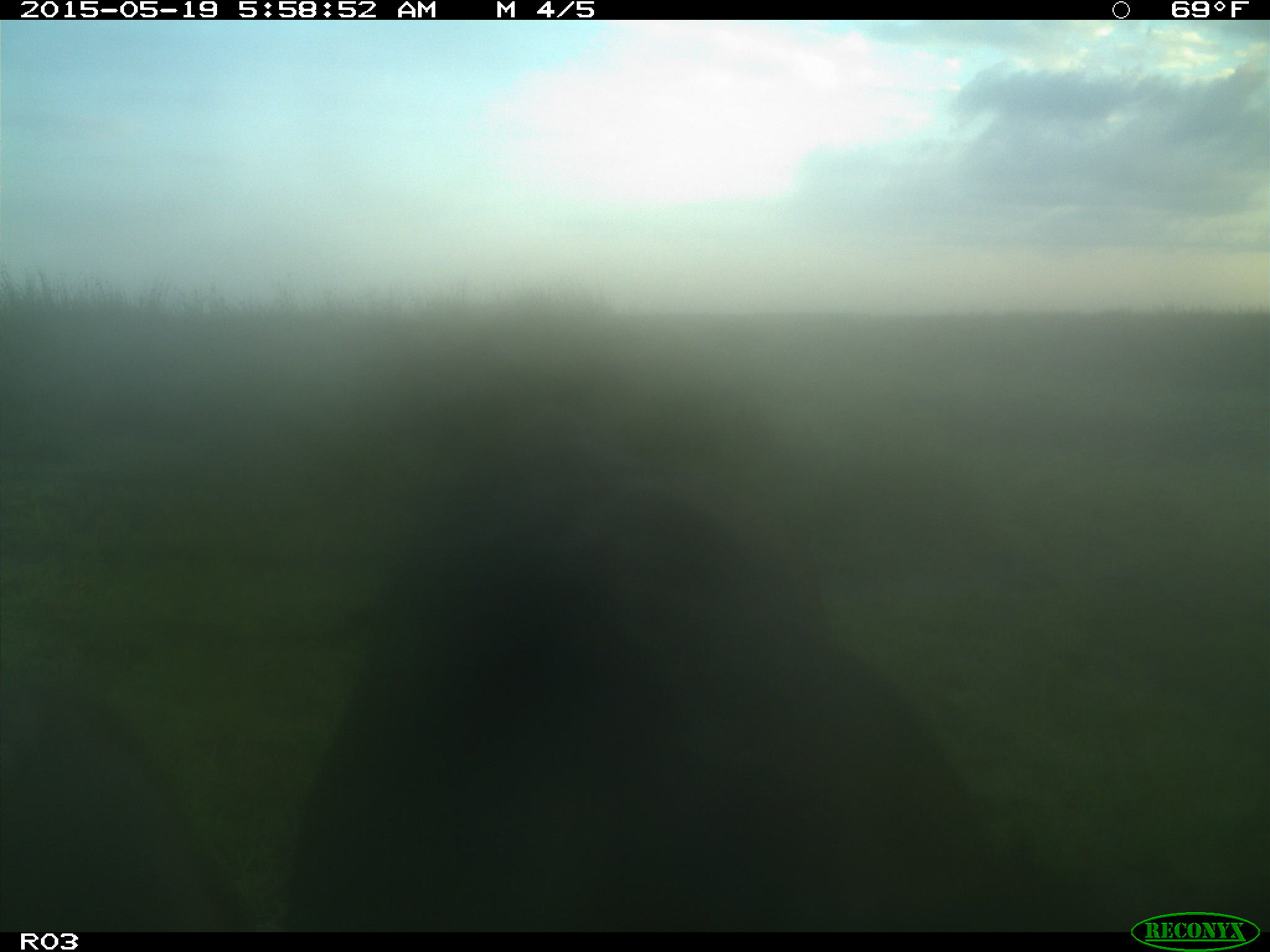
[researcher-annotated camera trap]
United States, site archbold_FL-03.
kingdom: Animalia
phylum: Chordata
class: Mammalia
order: Artiodactyla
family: Bovidae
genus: Bos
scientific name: Bos taurus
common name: domestic cow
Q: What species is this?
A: Bos taurus (domestic cow).